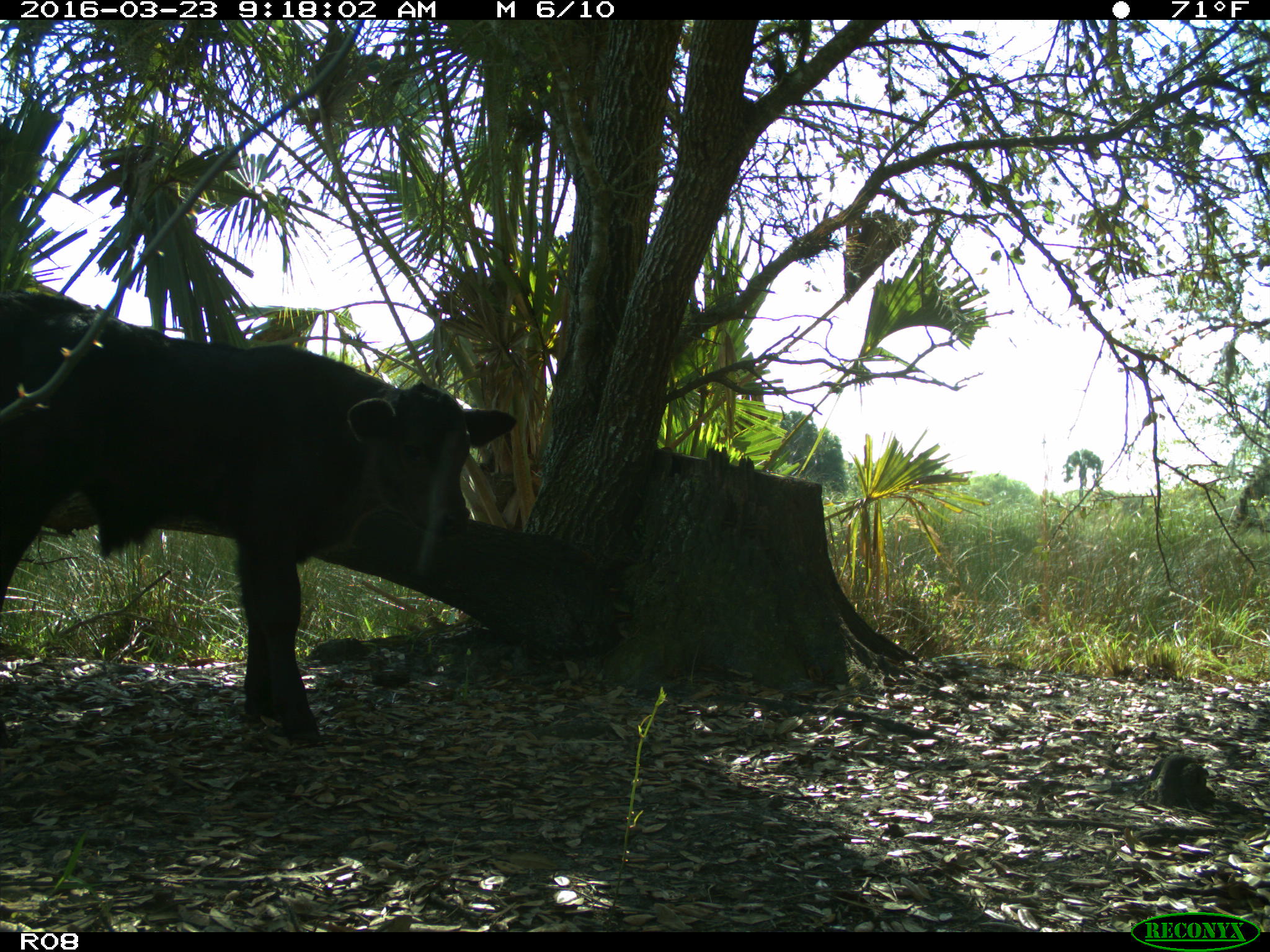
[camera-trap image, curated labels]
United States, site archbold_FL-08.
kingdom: Animalia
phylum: Chordata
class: Mammalia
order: Artiodactyla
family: Bovidae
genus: Bos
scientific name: Bos taurus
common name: domestic cow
Bos taurus (domestic cow).